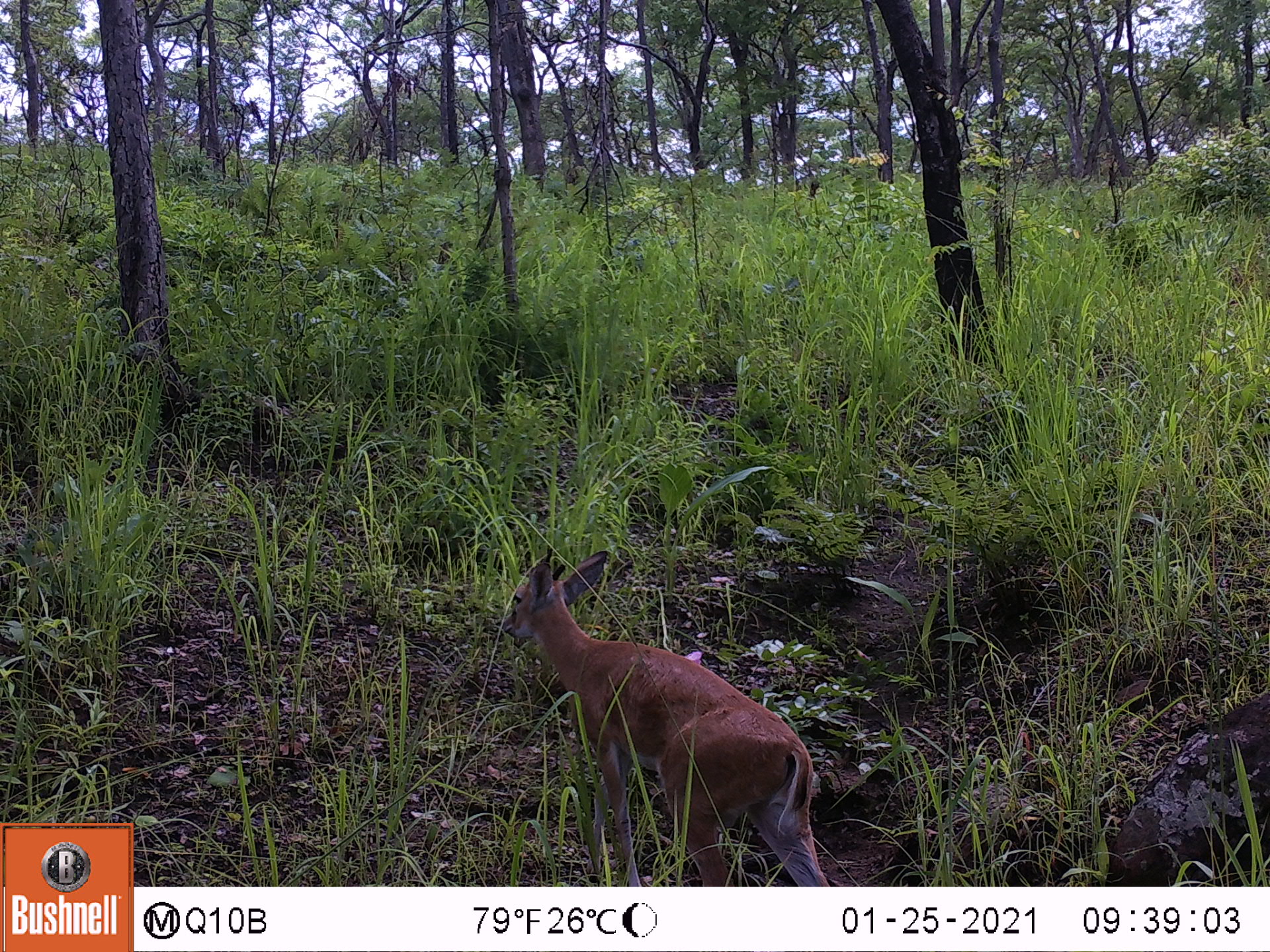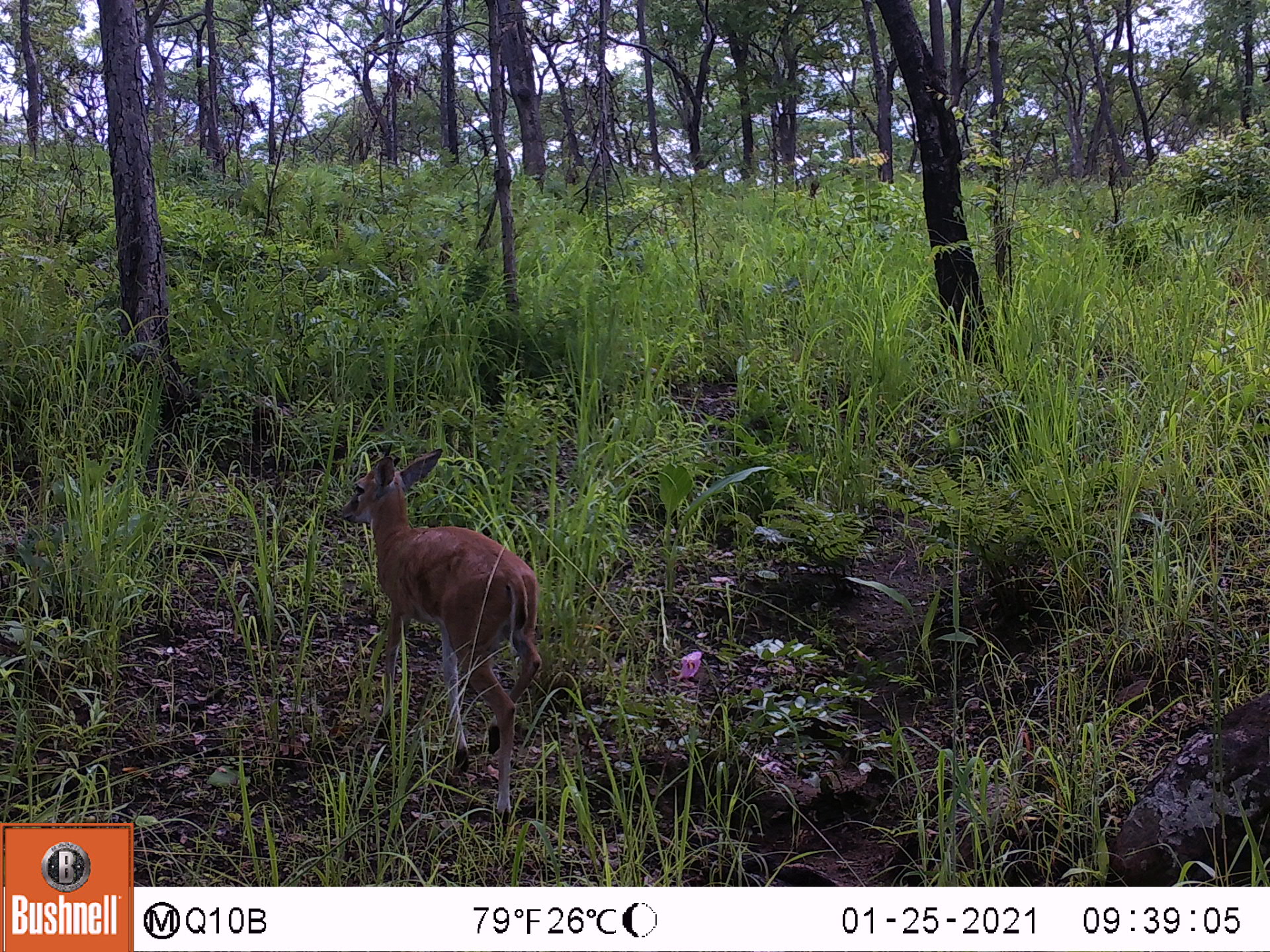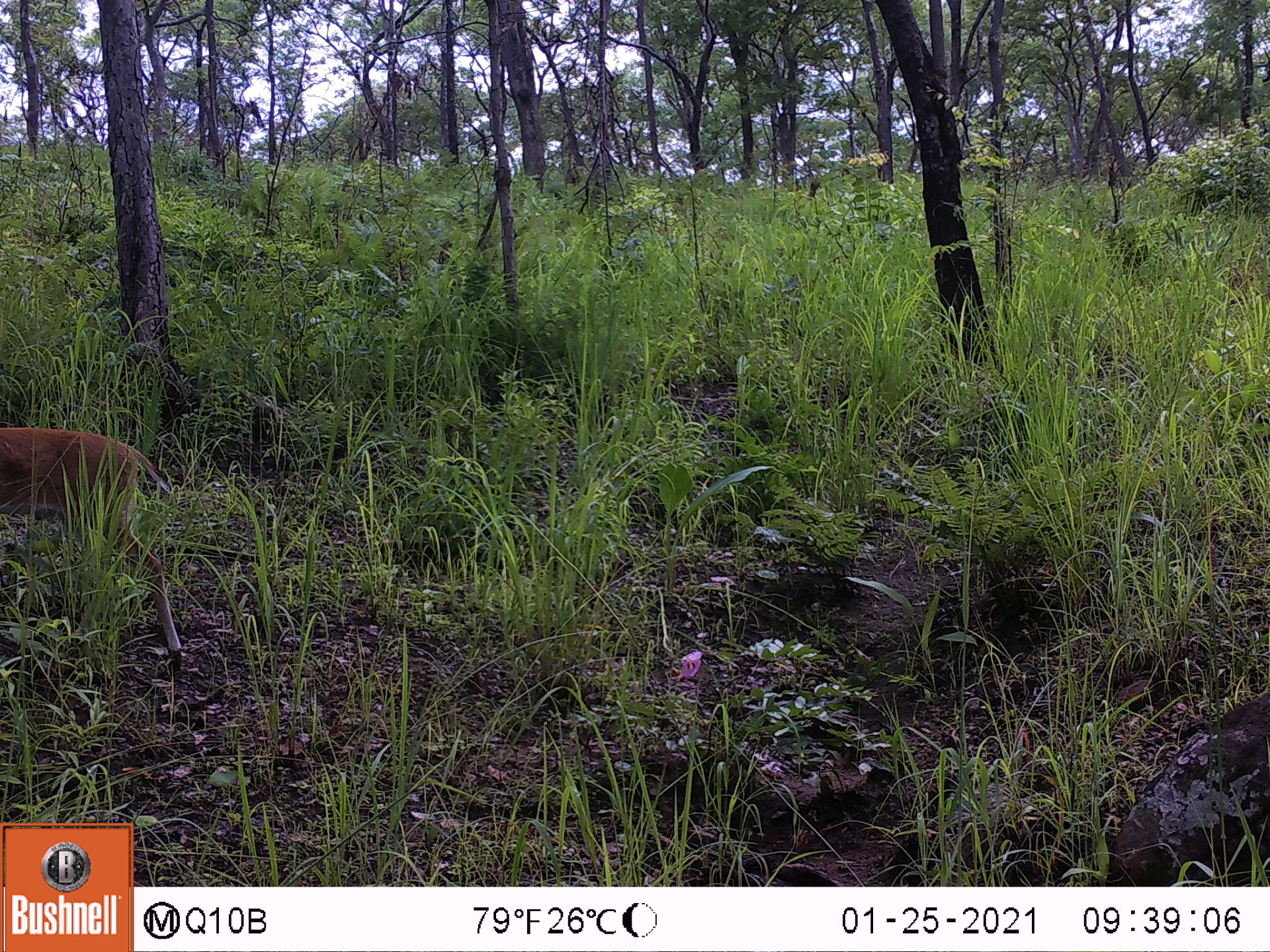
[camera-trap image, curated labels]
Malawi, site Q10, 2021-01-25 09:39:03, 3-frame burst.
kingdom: Animalia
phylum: Chordata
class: Mammalia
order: Artiodactyla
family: Bovidae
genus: Sylvicapra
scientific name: Sylvicapra grimmia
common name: common duiker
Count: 1.